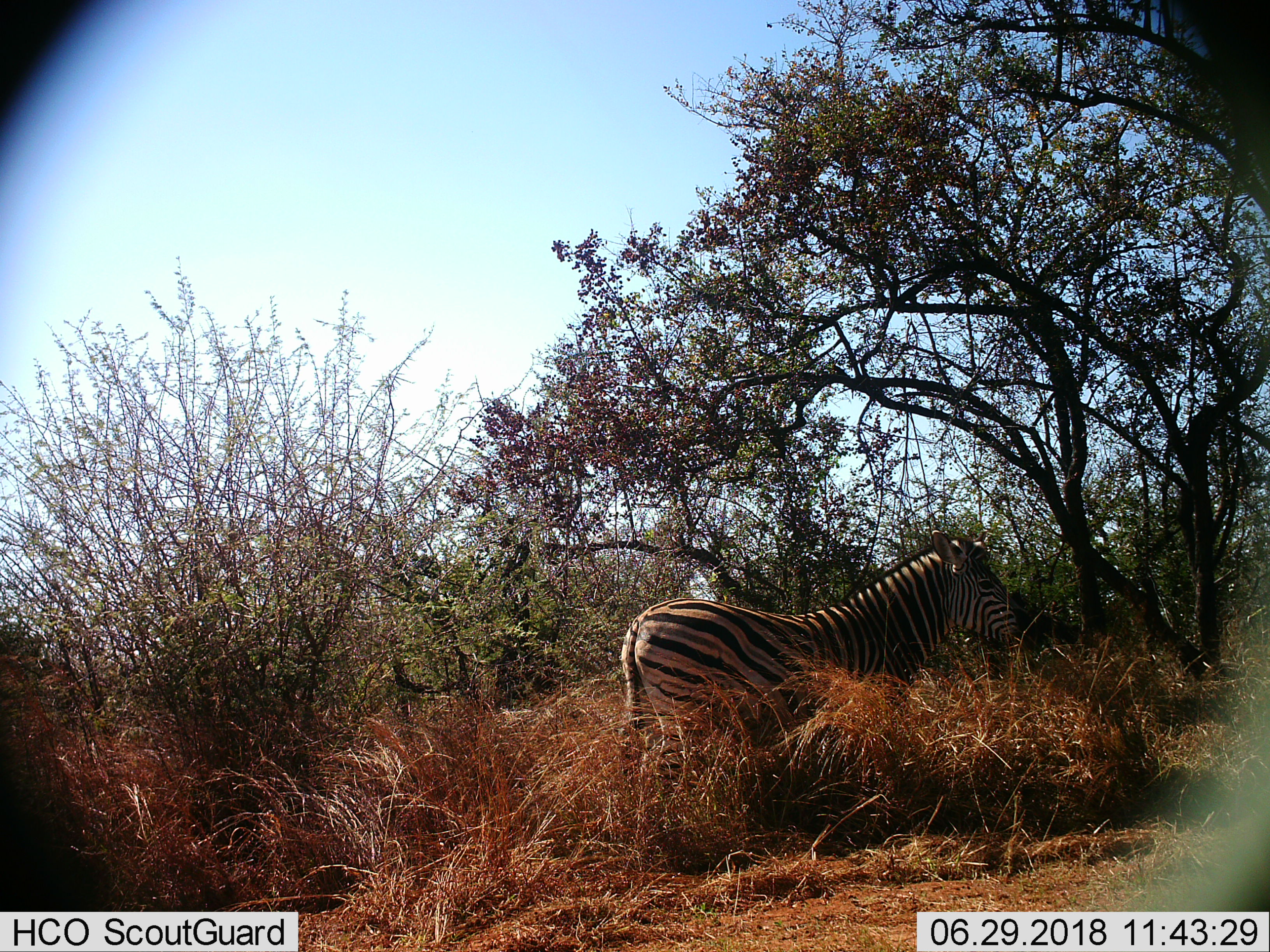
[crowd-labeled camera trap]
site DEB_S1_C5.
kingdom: Animalia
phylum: Chordata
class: Mammalia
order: Perissodactyla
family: Equidae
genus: Equus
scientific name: Equus quagga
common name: plains zebra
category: zebraplains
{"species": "zebraplains (plains zebra) (Equus quagga)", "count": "1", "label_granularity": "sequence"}